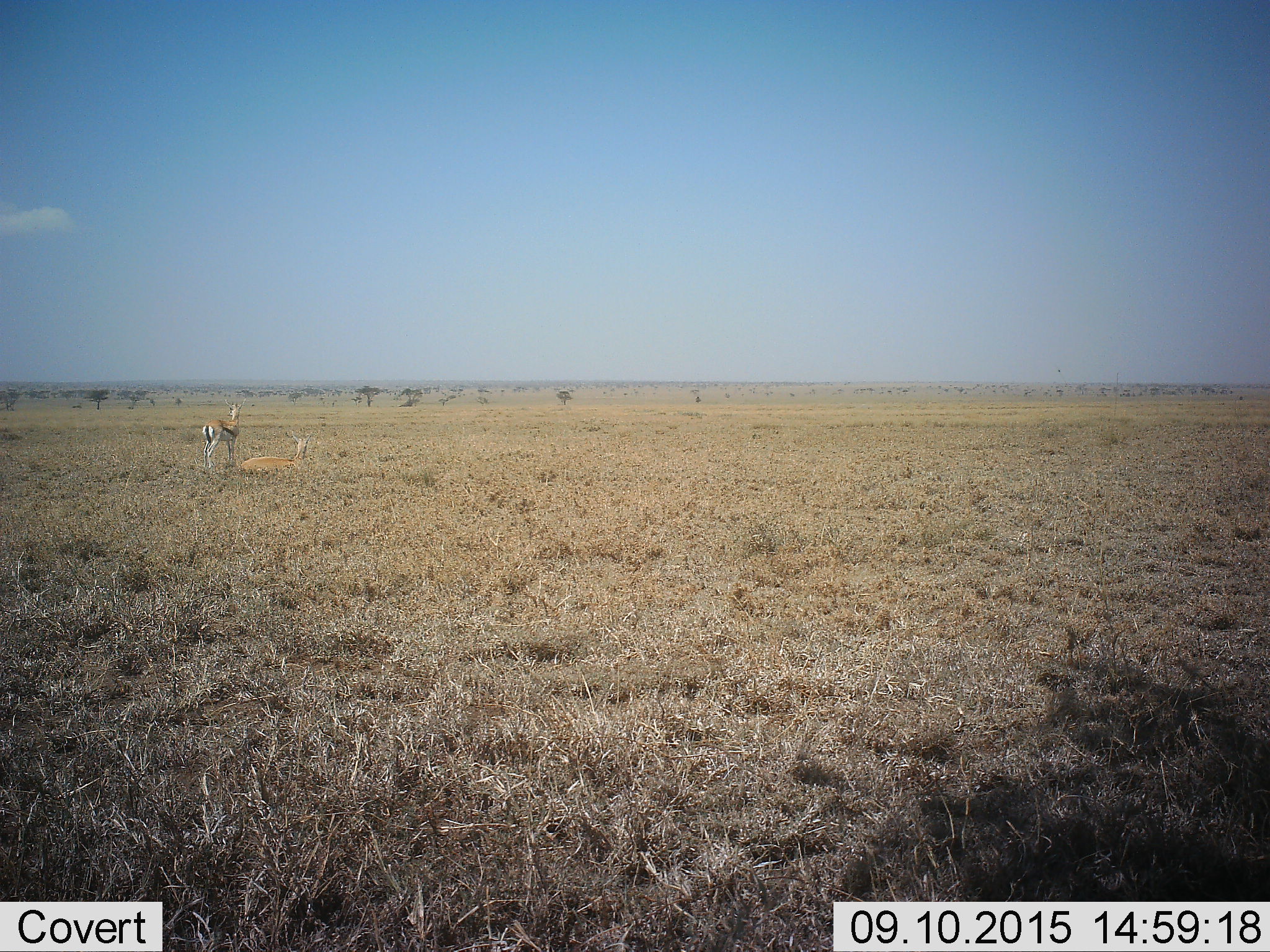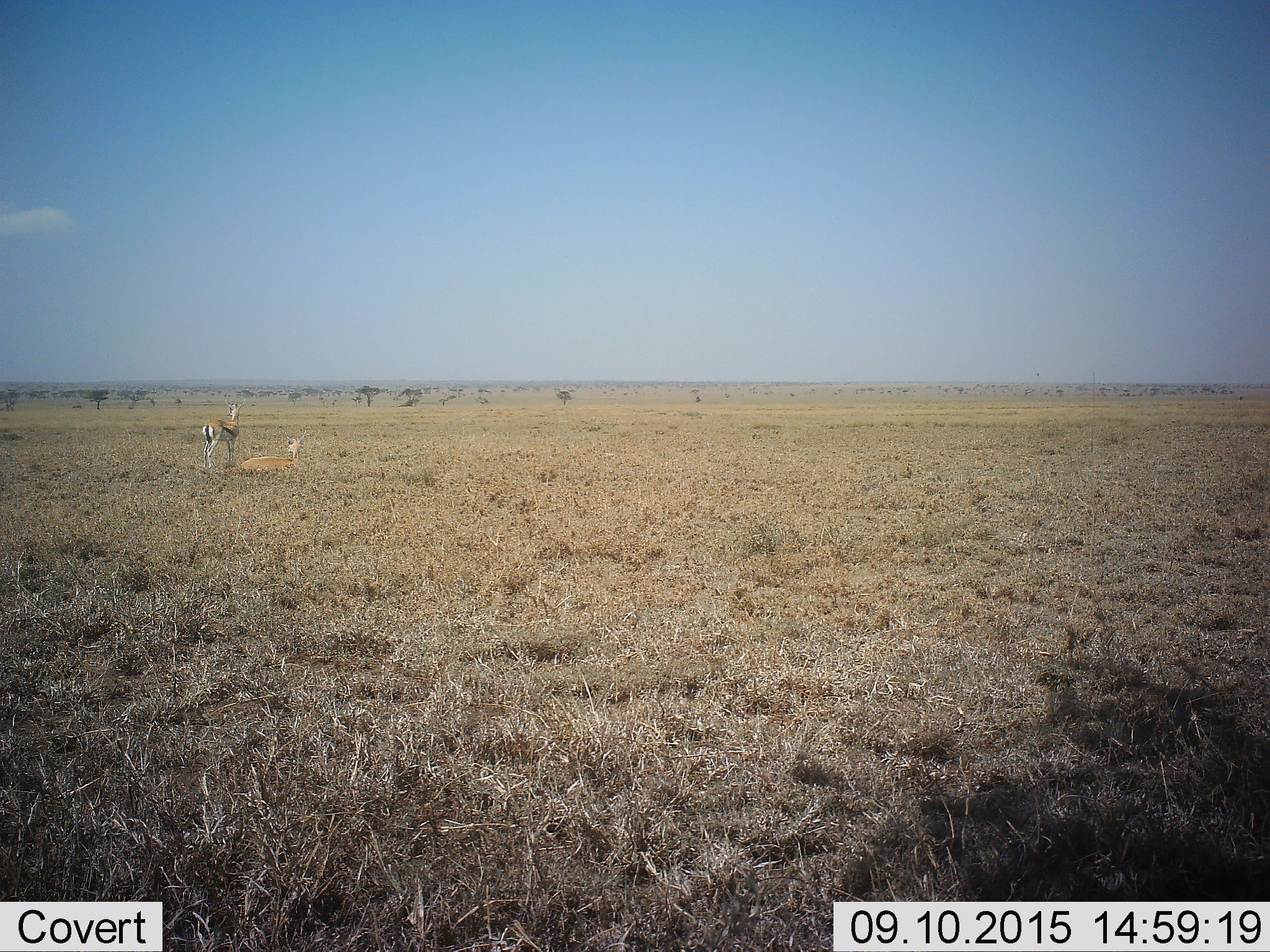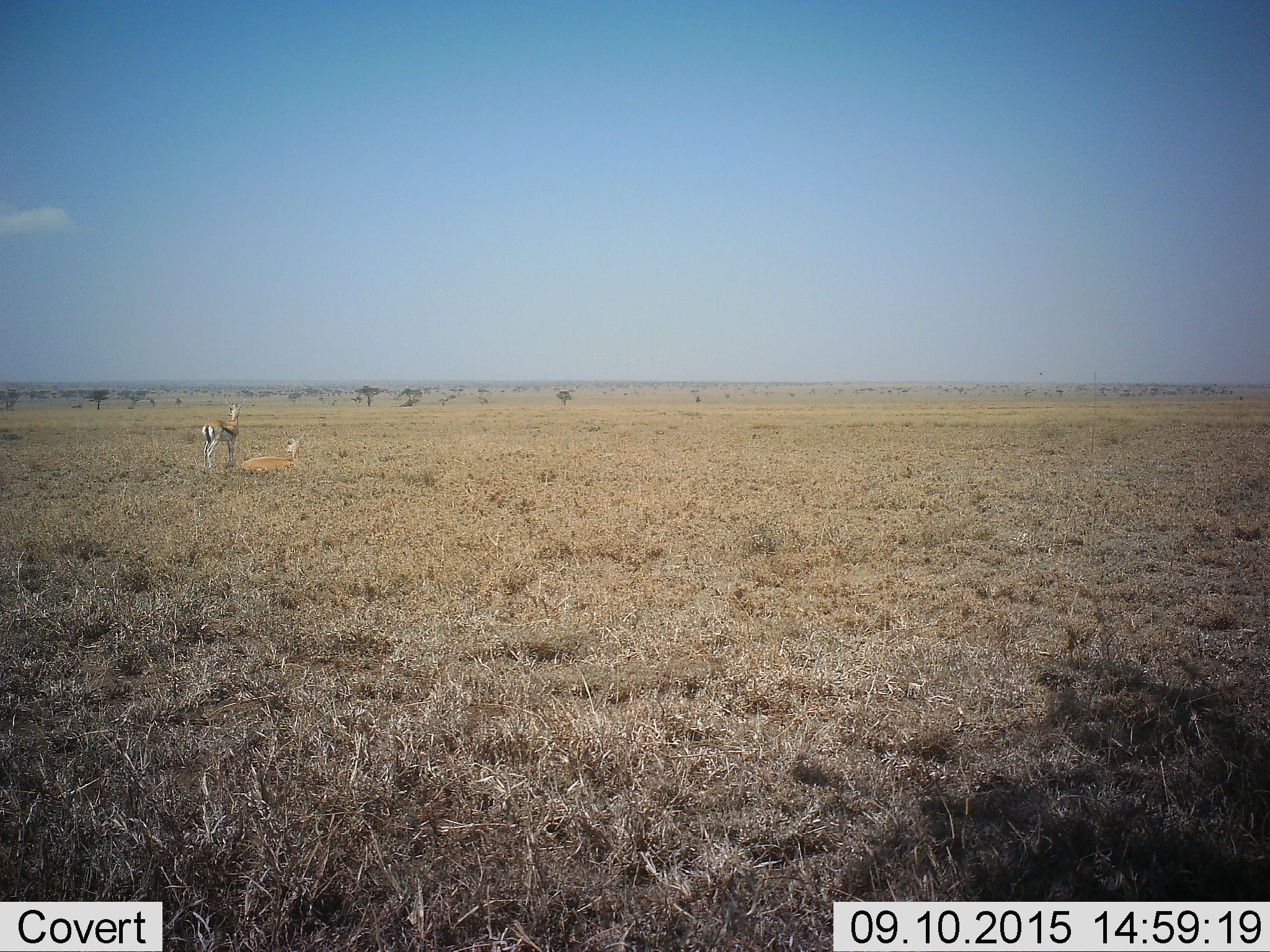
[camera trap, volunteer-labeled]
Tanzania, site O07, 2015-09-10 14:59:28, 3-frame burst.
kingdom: Animalia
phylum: Chordata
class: Mammalia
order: Artiodactyla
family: Bovidae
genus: Eudorcas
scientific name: Eudorcas thomsonii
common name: thomson's gazelle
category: gazellethomsons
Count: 2.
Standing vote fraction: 100%.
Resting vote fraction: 100%.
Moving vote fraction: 0%.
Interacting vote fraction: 0%.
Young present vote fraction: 0%.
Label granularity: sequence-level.